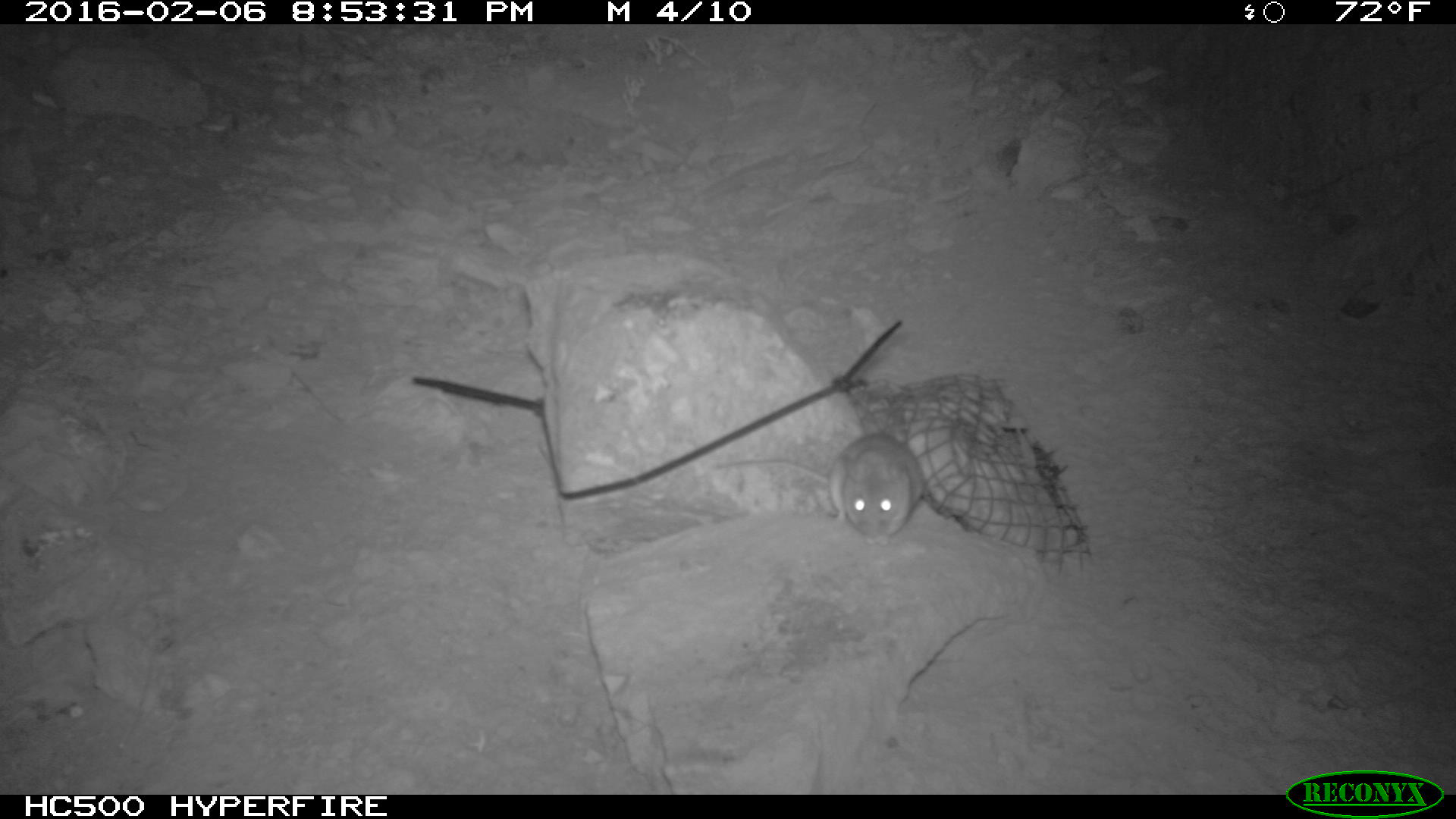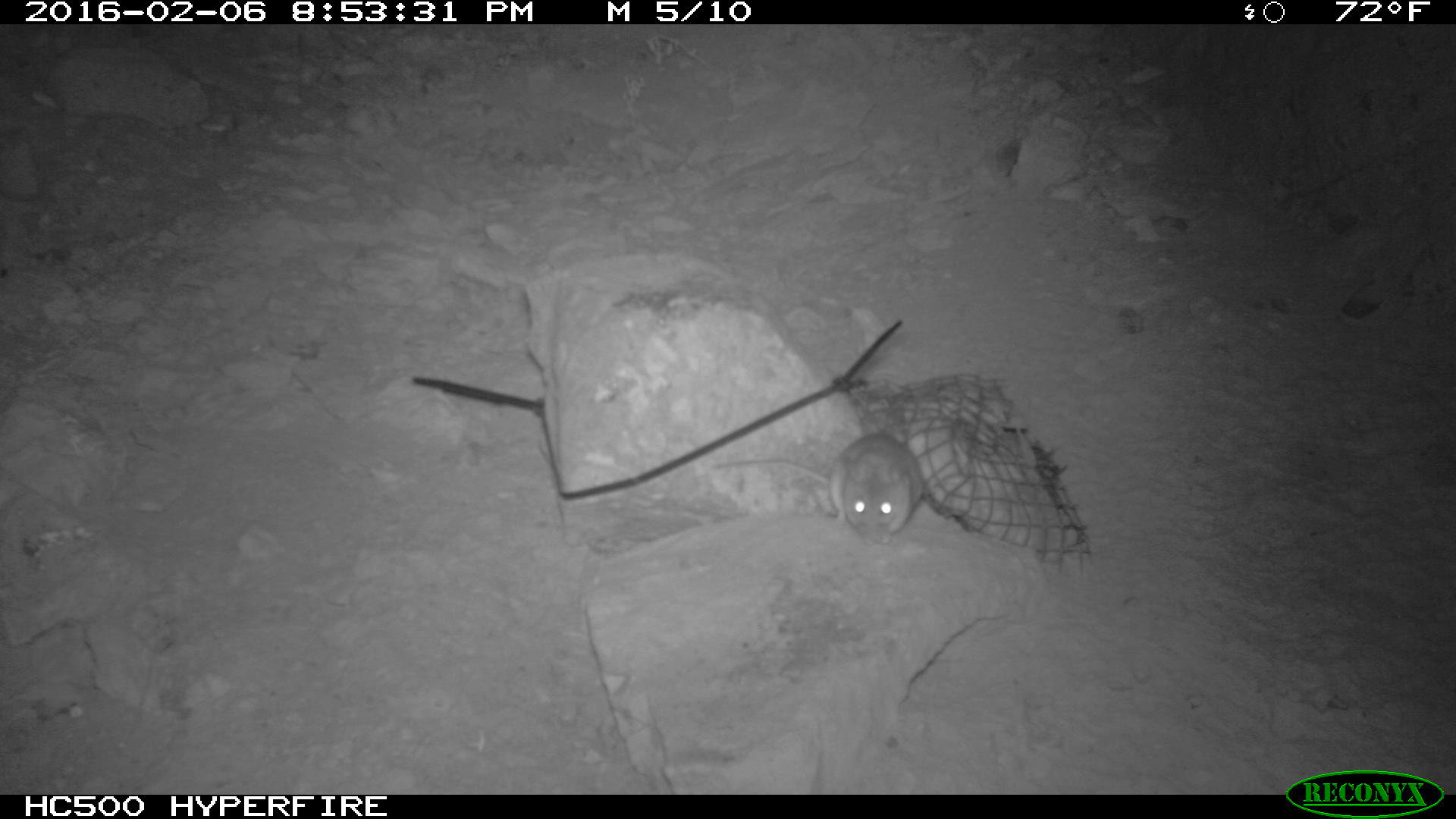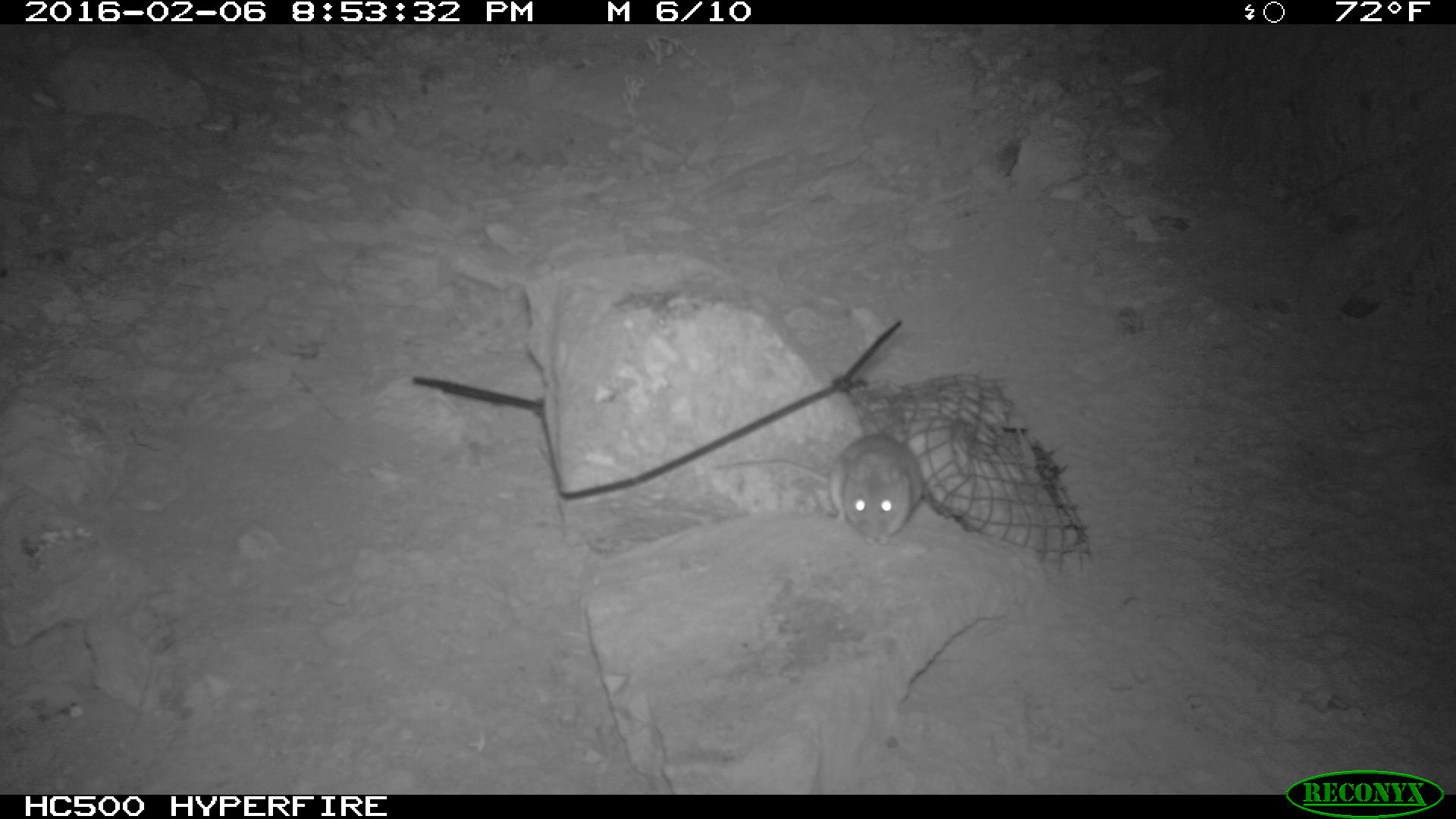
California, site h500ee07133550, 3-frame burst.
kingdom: Animalia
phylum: Chordata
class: Mammalia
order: Rodentia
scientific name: Rodentia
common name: rodent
Rodent (Rodentia).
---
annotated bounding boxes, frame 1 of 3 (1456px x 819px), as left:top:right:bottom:
rodent: 829:431:927:539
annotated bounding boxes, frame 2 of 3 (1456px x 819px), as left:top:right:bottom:
rodent: 711:433:924:548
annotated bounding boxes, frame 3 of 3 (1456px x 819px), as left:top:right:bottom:
rodent: 710:431:924:546